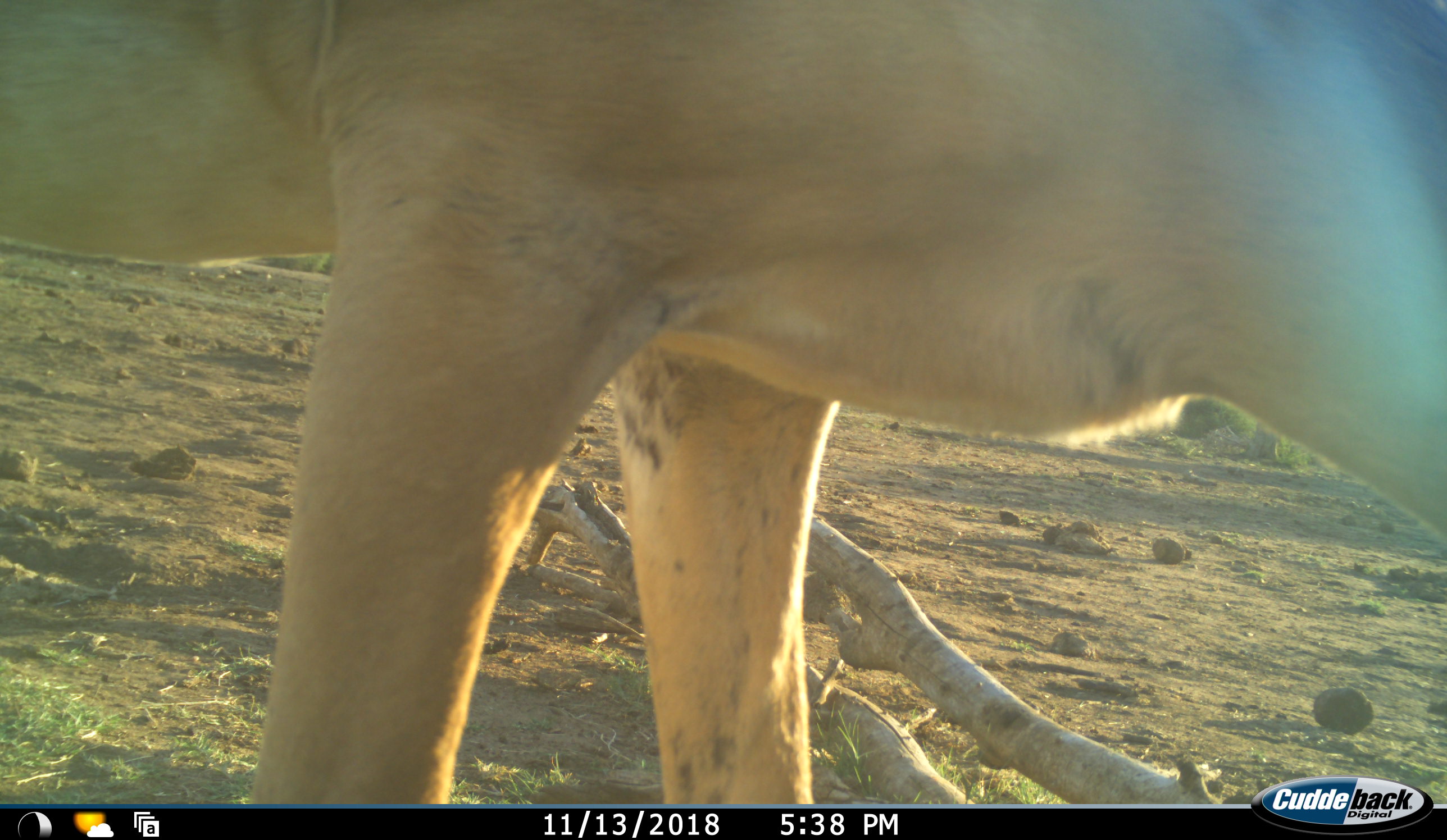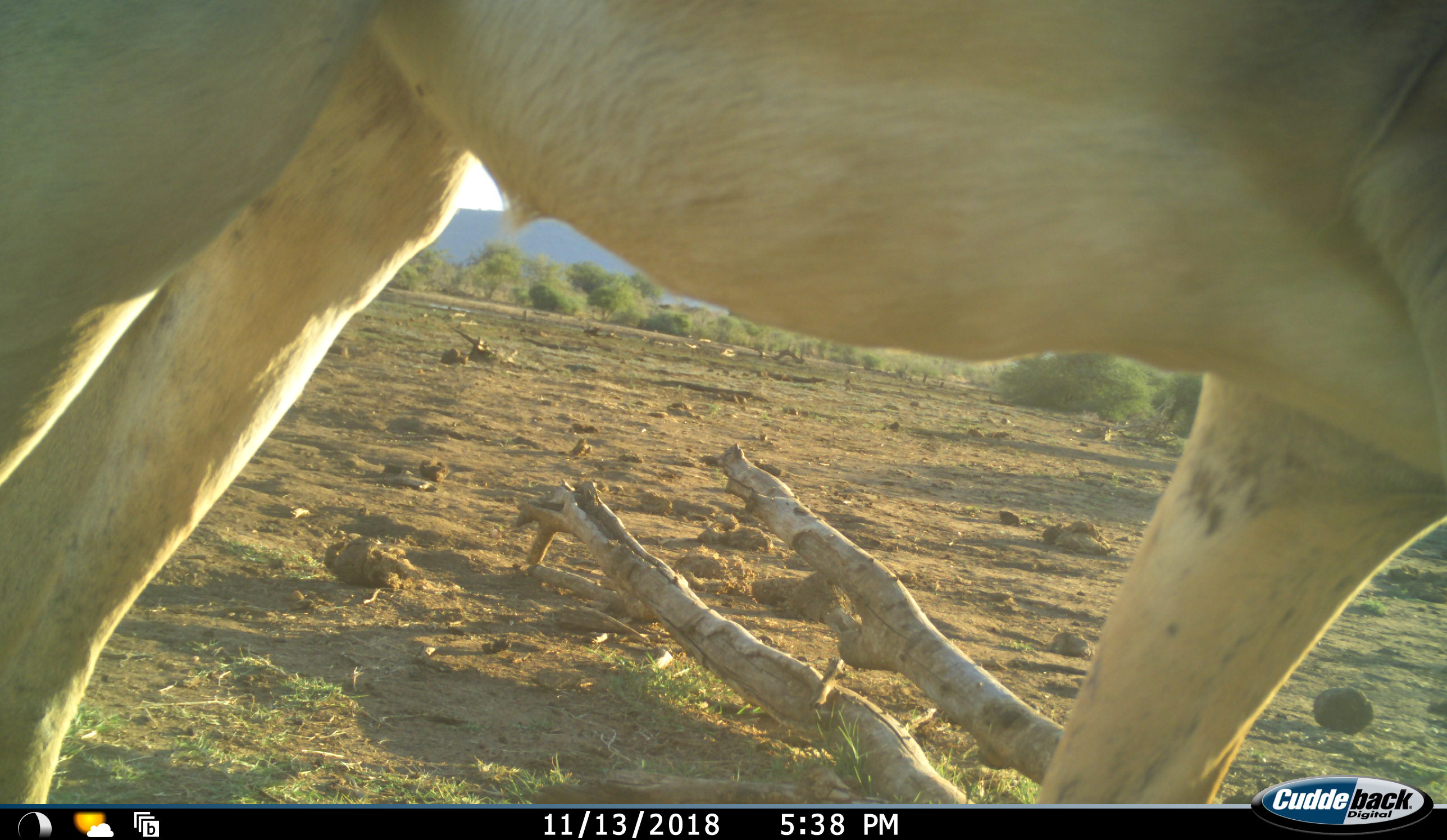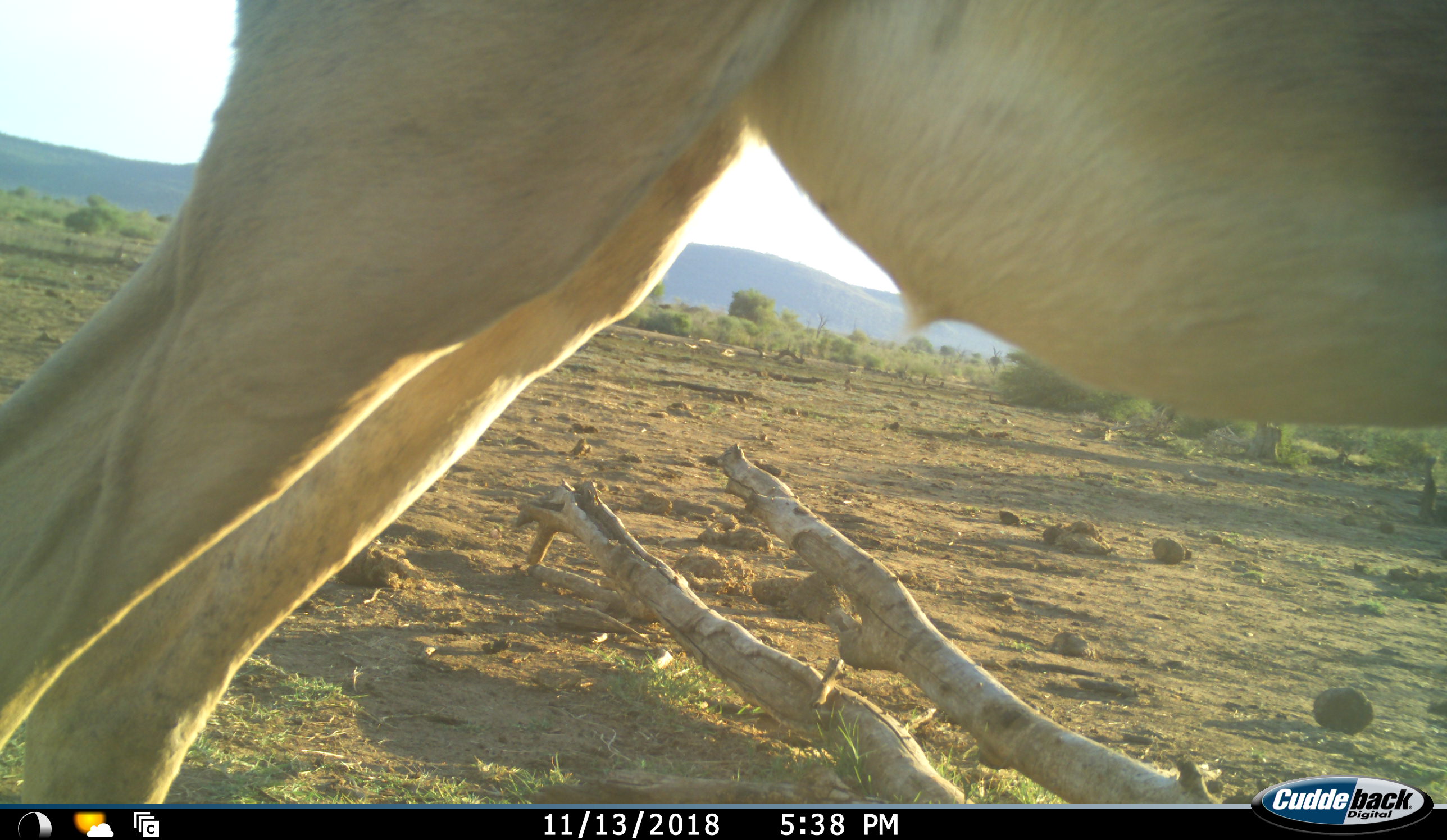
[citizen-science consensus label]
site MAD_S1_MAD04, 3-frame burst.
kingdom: Animalia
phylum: Chordata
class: Mammalia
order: Artiodactyla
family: Bovidae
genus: Aepyceros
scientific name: Aepyceros melampus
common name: impala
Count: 1.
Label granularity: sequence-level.